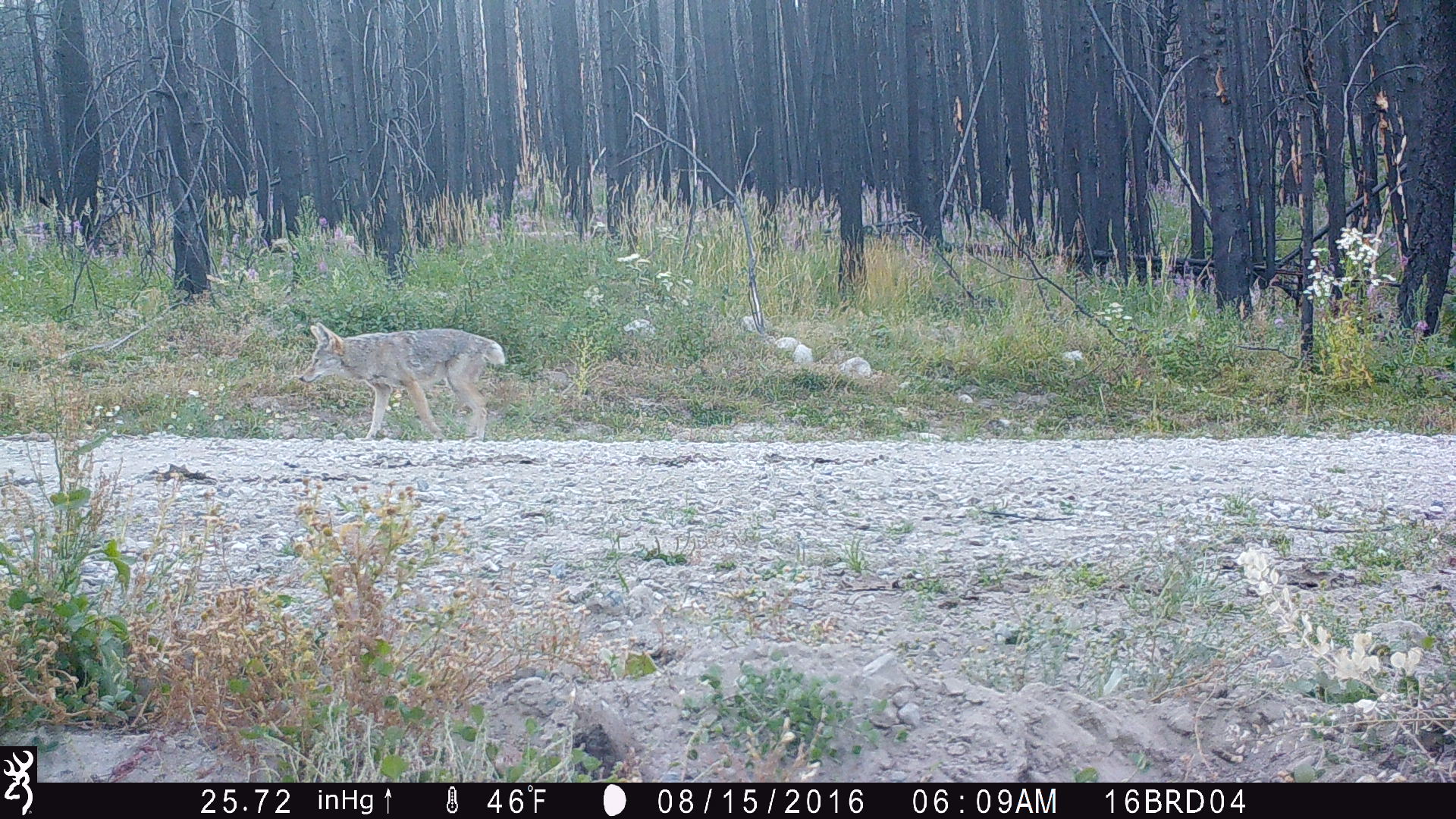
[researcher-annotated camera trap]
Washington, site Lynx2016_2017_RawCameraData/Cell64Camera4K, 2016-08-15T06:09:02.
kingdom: Animalia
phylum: Chordata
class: Mammalia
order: Carnivora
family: Canidae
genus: Canis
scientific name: Canis latrans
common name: coyote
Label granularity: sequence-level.